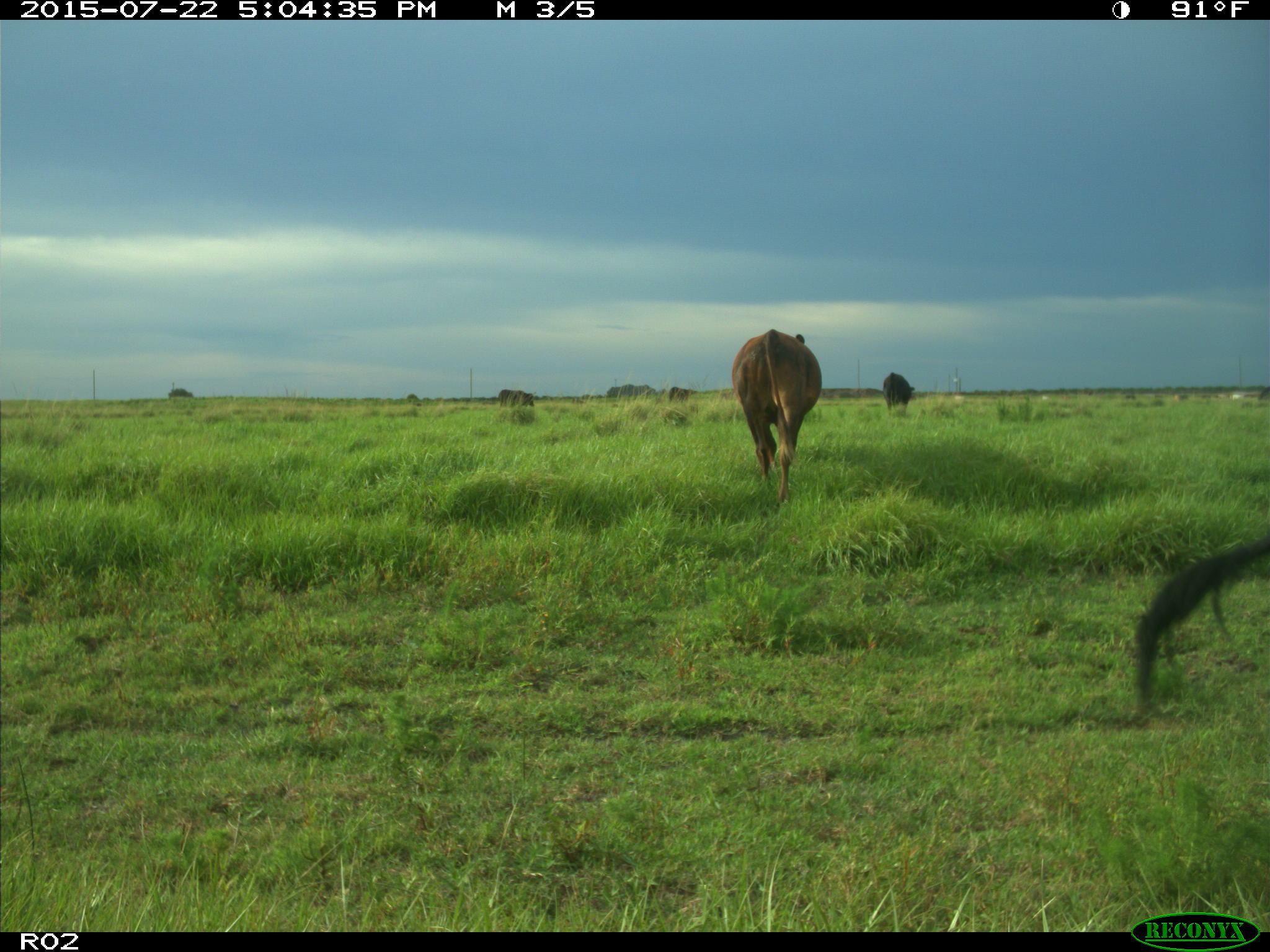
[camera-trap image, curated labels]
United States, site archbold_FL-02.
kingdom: Animalia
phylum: Chordata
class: Mammalia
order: Artiodactyla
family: Bovidae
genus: Bos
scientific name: Bos taurus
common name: domestic cow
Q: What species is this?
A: Bos taurus (domestic cow).